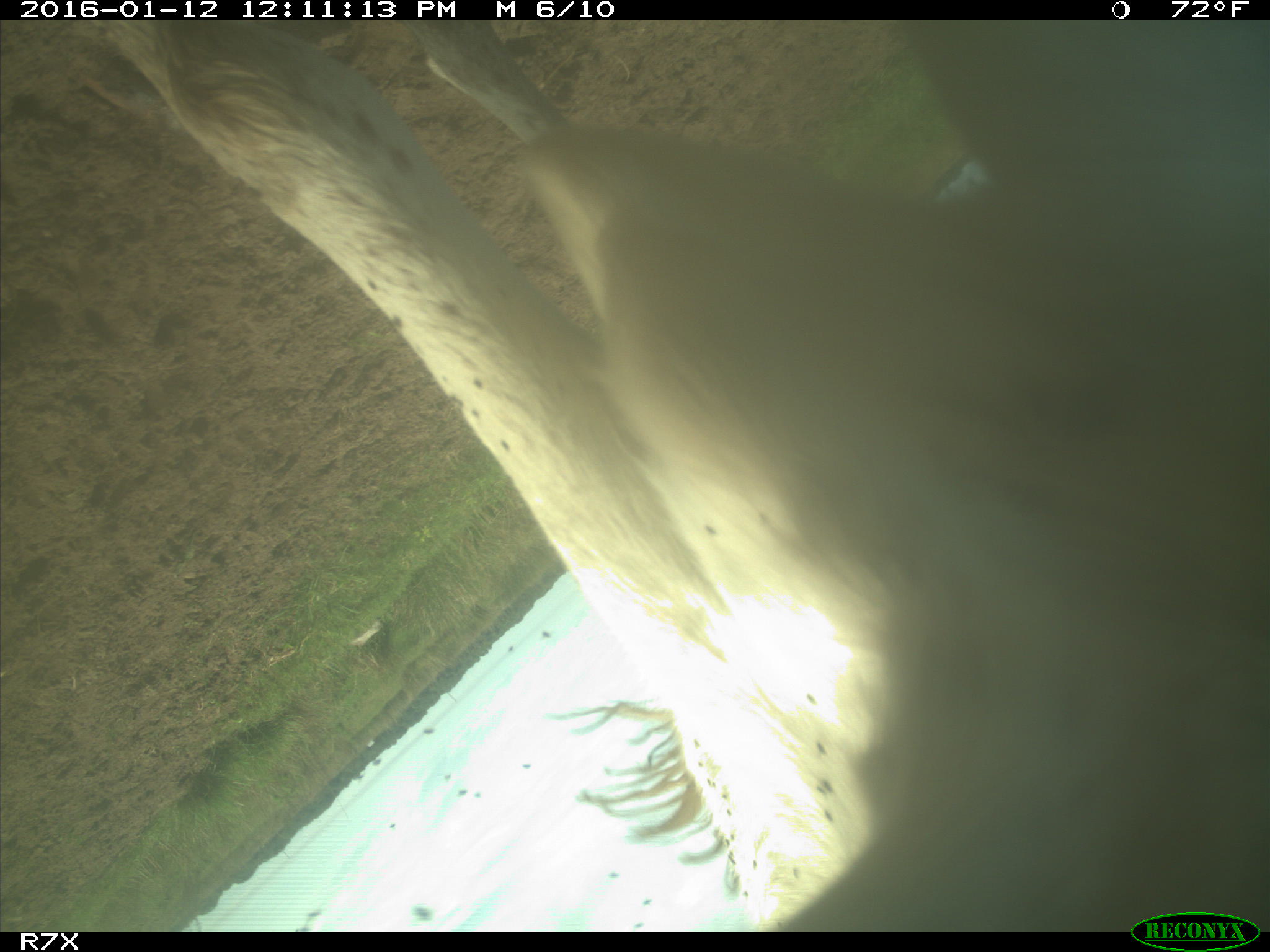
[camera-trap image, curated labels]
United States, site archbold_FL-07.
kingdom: Animalia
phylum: Chordata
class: Mammalia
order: Artiodactyla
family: Bovidae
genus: Bos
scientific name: Bos taurus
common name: domestic cow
Bos taurus (domestic cow).